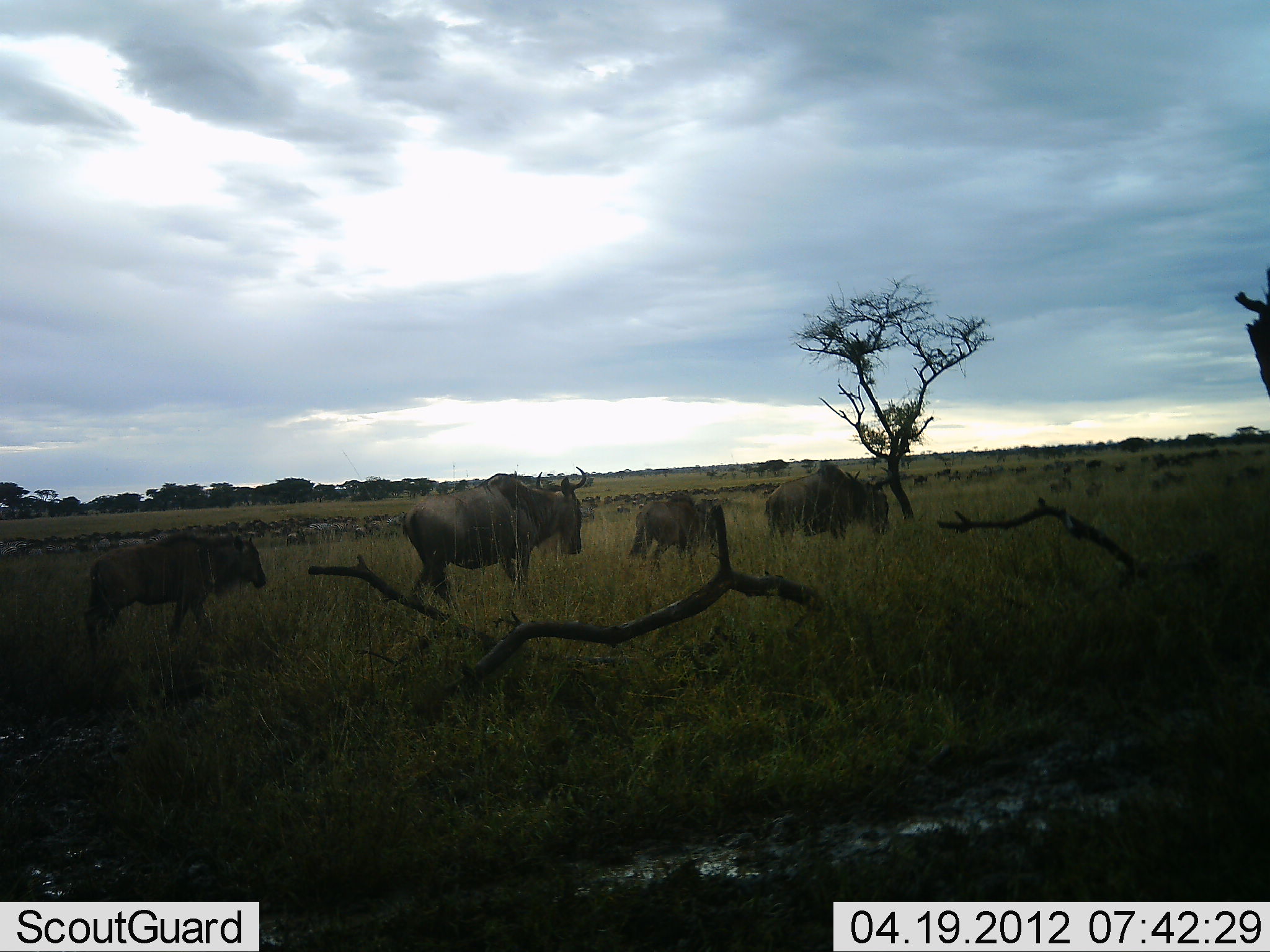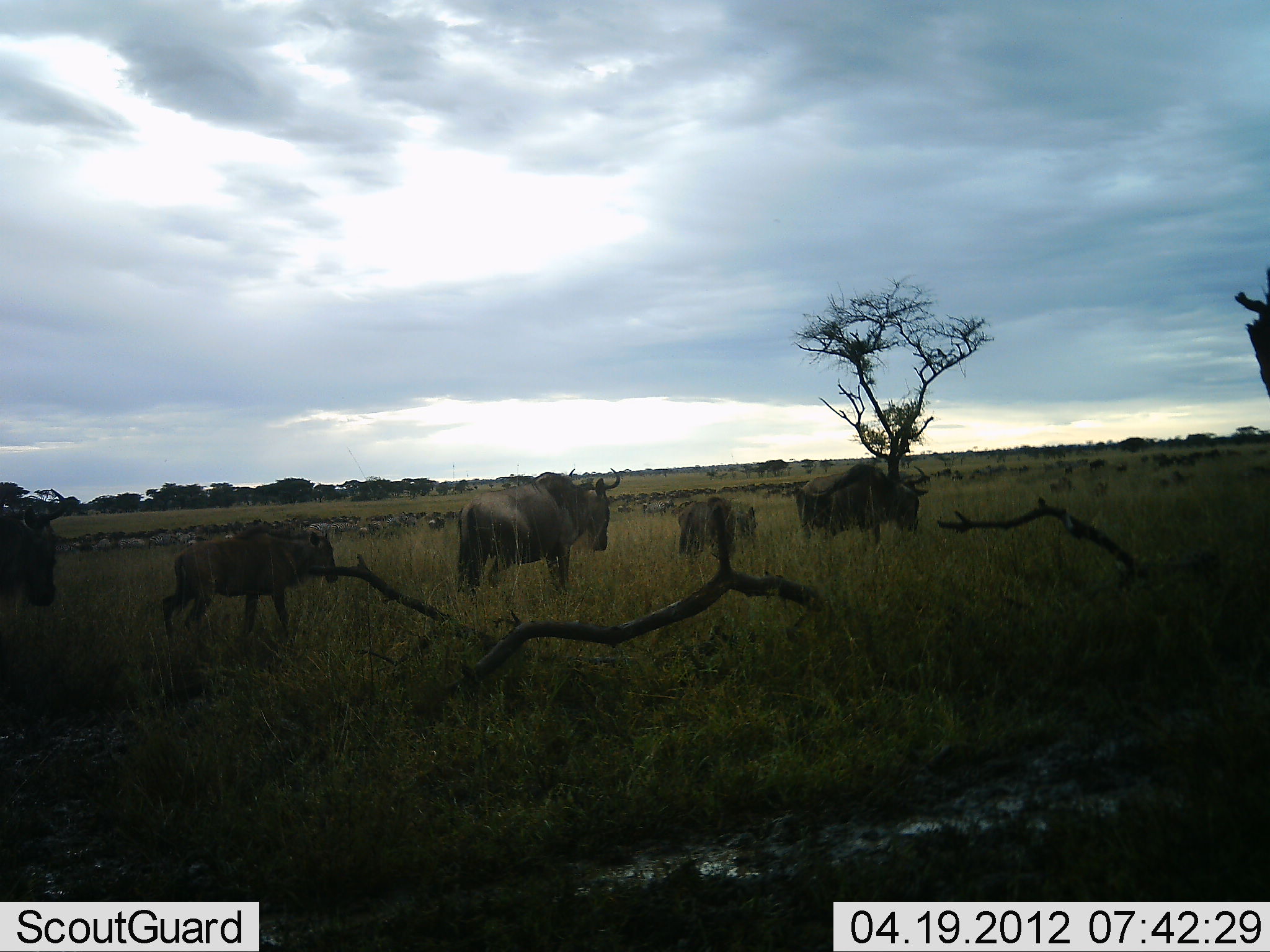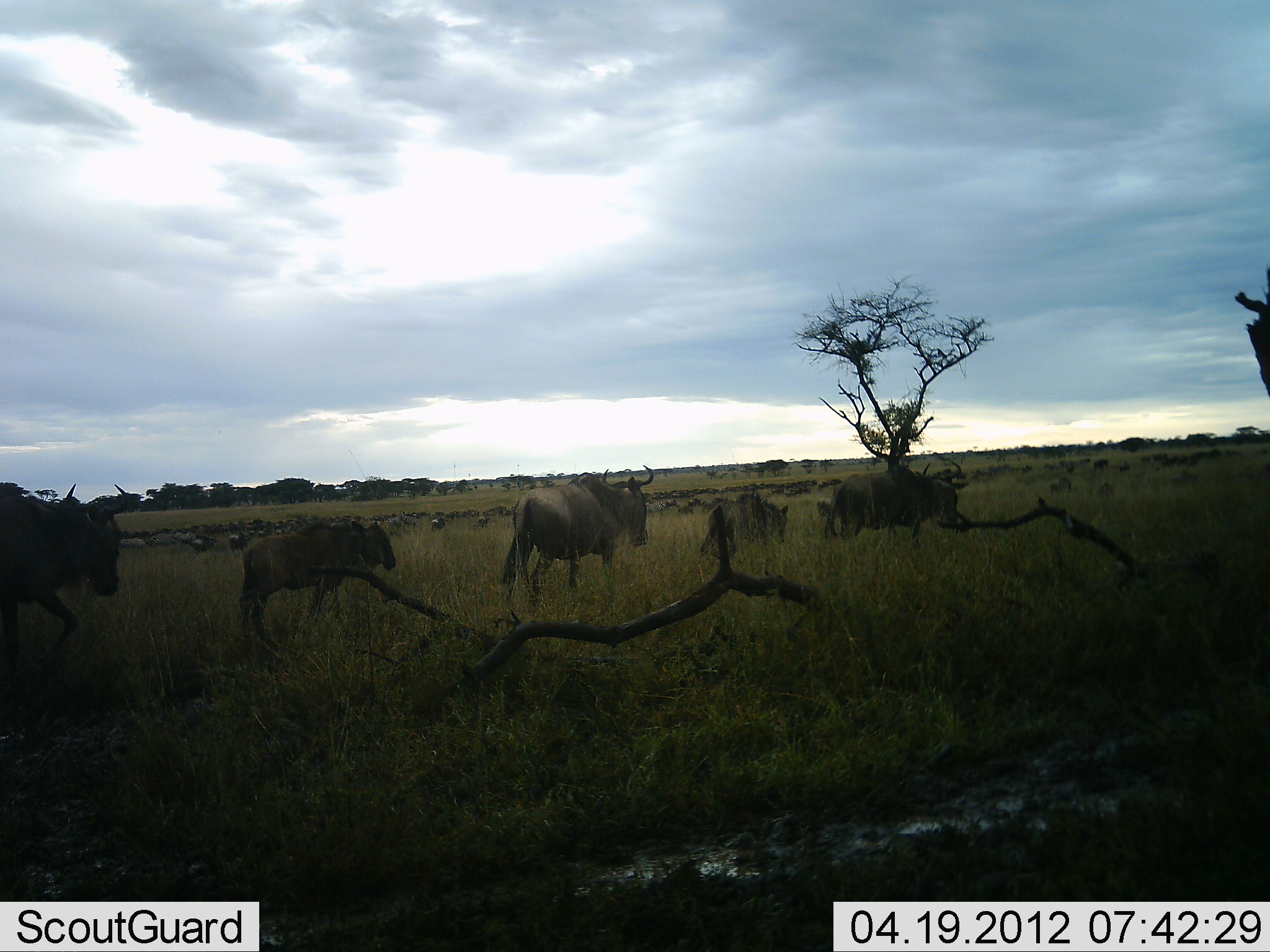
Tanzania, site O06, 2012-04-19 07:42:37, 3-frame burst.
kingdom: Animalia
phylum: Chordata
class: Mammalia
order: Artiodactyla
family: Bovidae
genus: Connochaetes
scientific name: Connochaetes taurinus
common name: blue wildebeest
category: wildebeest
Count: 11-50.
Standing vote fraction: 0%.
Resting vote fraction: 0%.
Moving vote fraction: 100%.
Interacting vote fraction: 0%.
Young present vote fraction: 71%.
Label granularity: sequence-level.